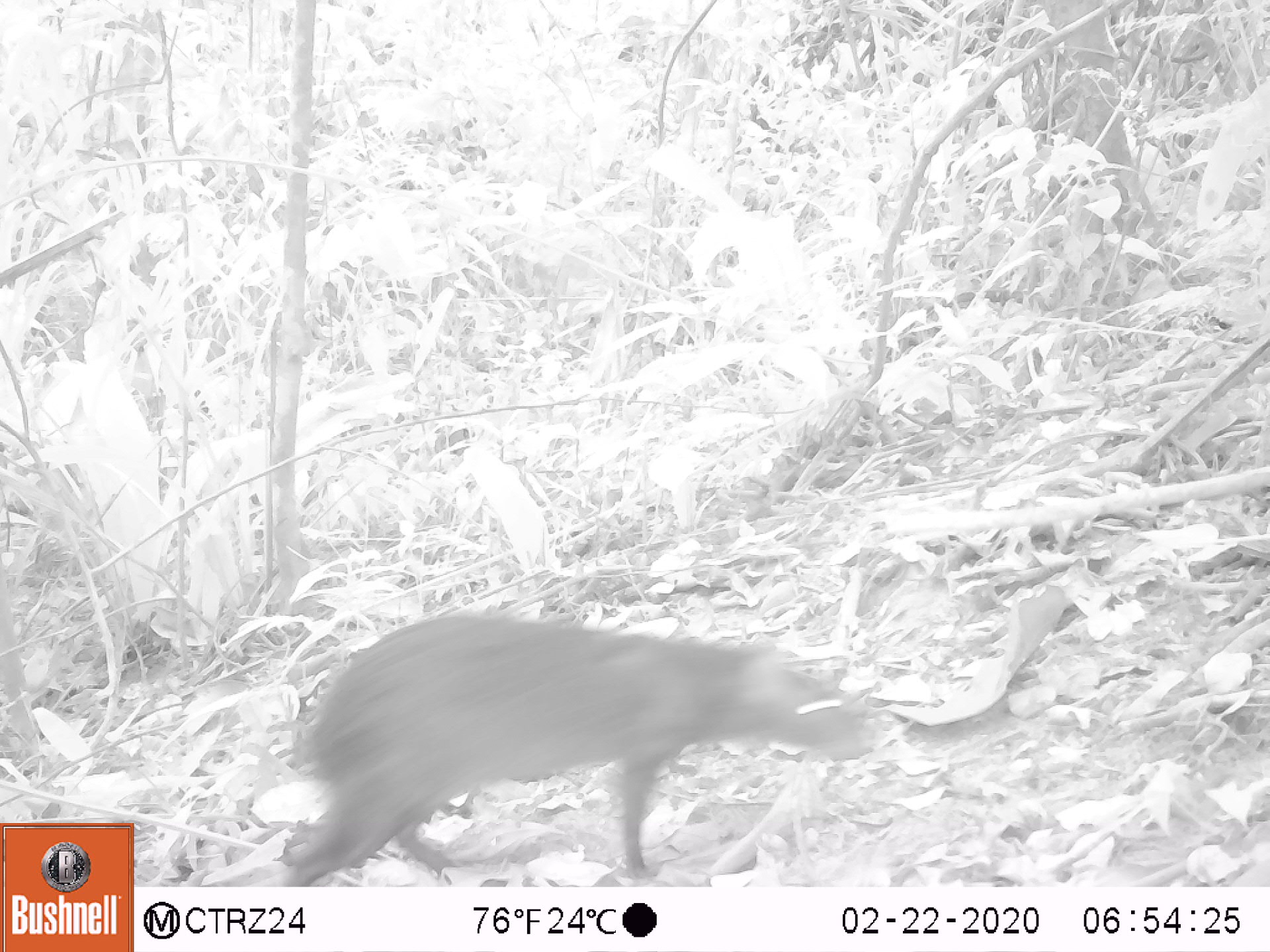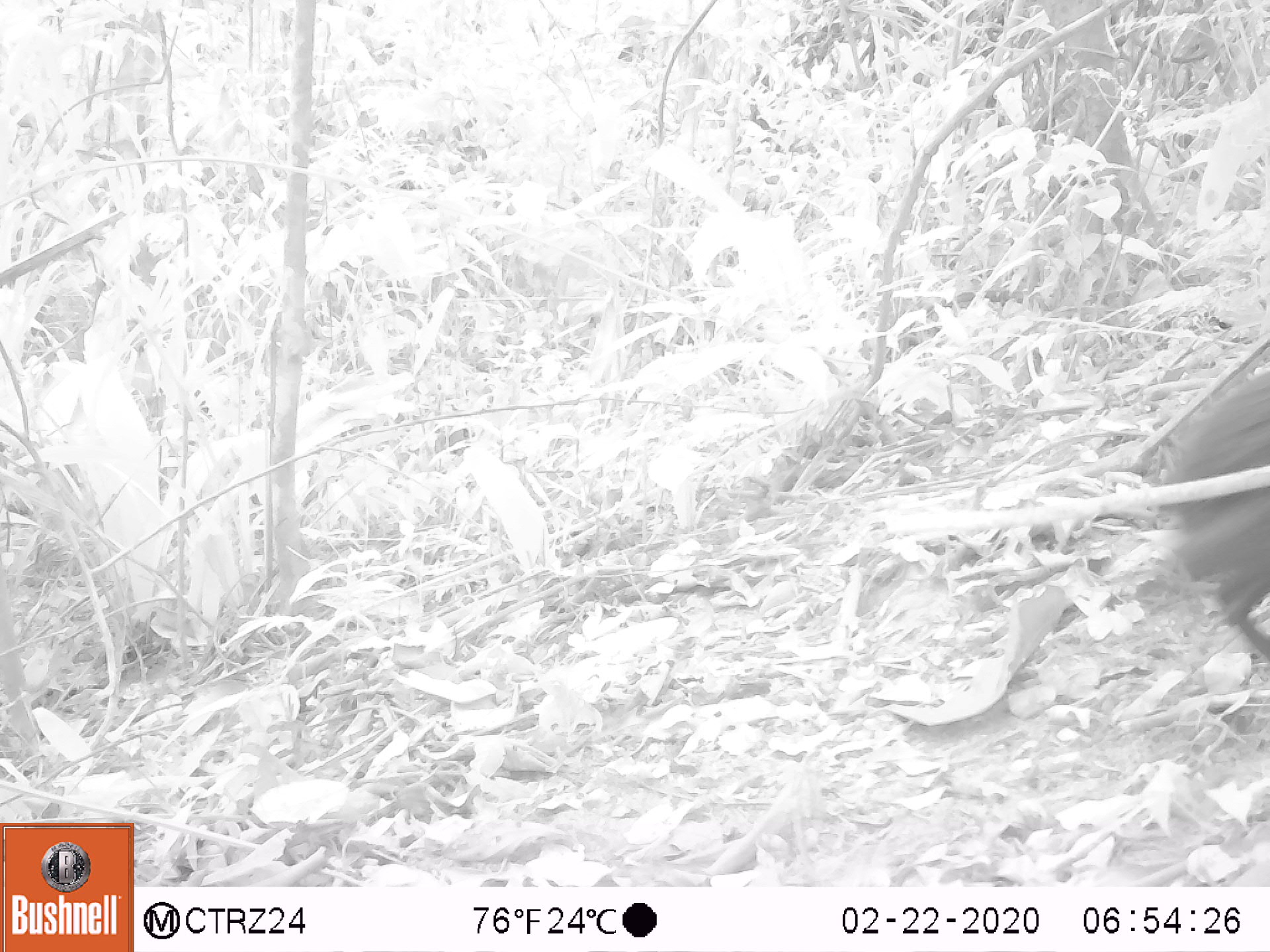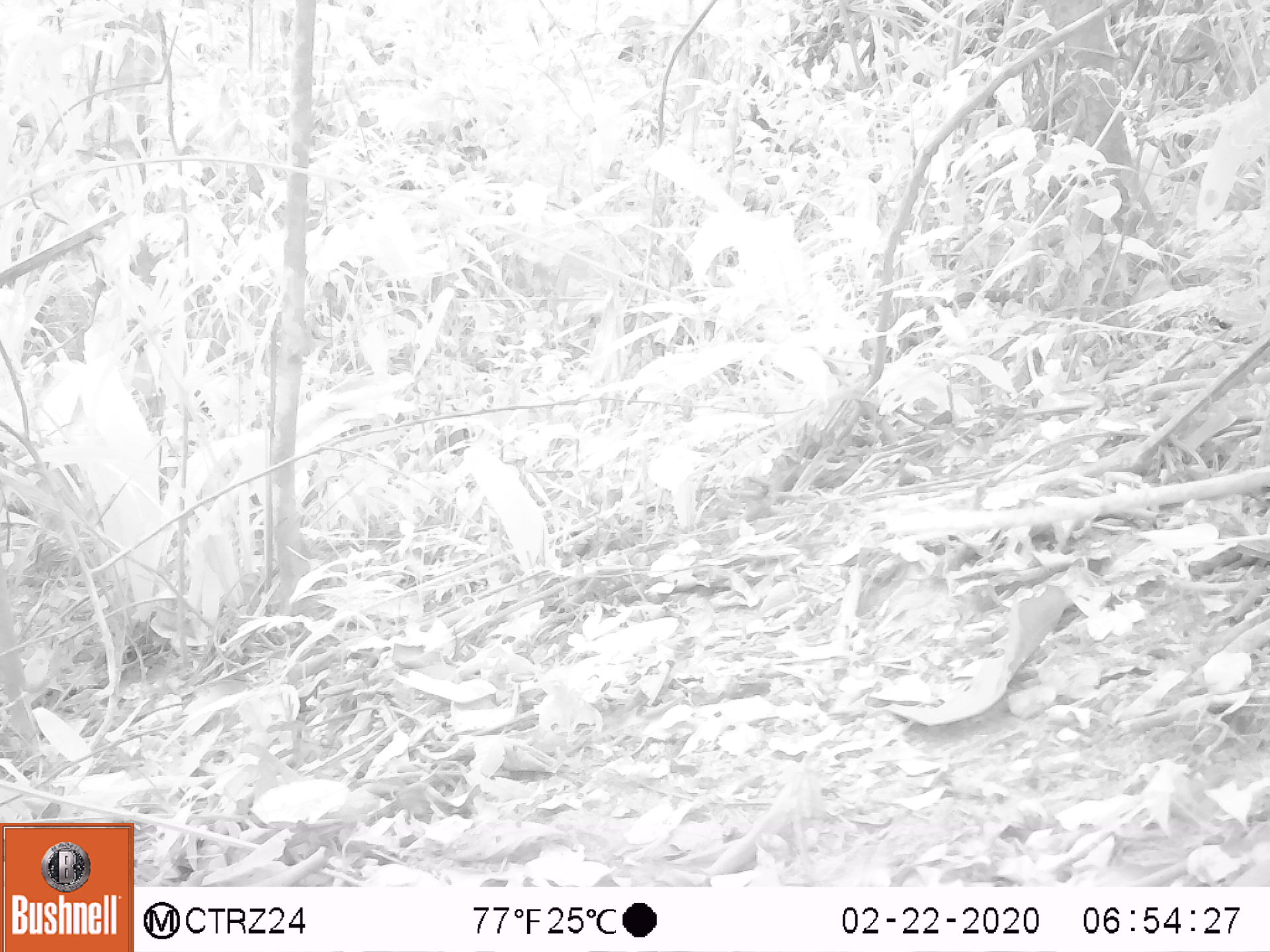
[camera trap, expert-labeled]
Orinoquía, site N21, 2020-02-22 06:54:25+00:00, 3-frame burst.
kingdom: Animalia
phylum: Chordata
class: Mammalia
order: Rodentia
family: Dasyproctidae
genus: Dasyprocta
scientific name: Dasyprocta fuliginosa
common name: black agouti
Black agouti (Dasyprocta fuliginosa).